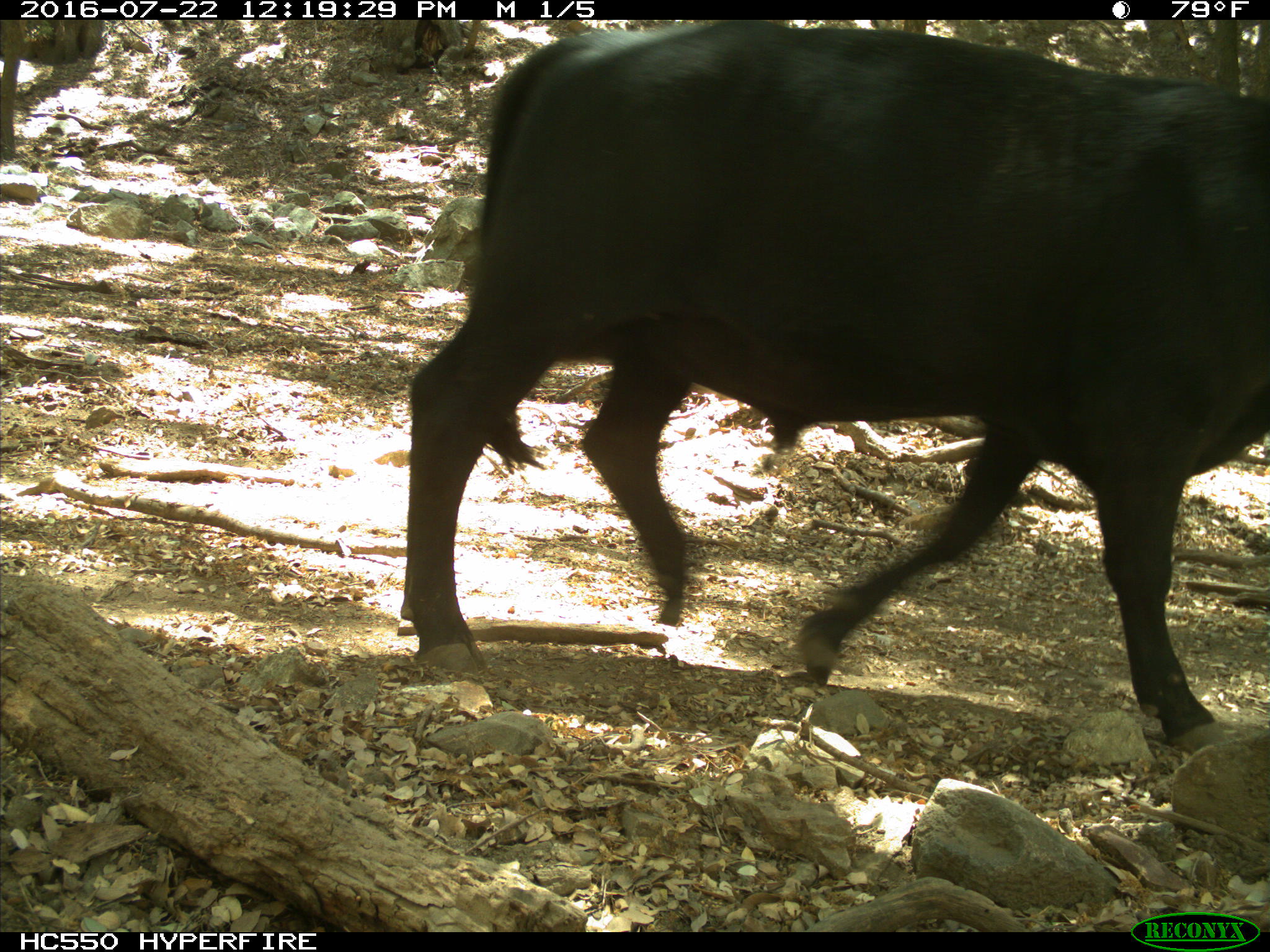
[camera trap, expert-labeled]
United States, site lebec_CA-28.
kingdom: Animalia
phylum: Chordata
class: Mammalia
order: Artiodactyla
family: Bovidae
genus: Bos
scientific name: Bos taurus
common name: domestic cow